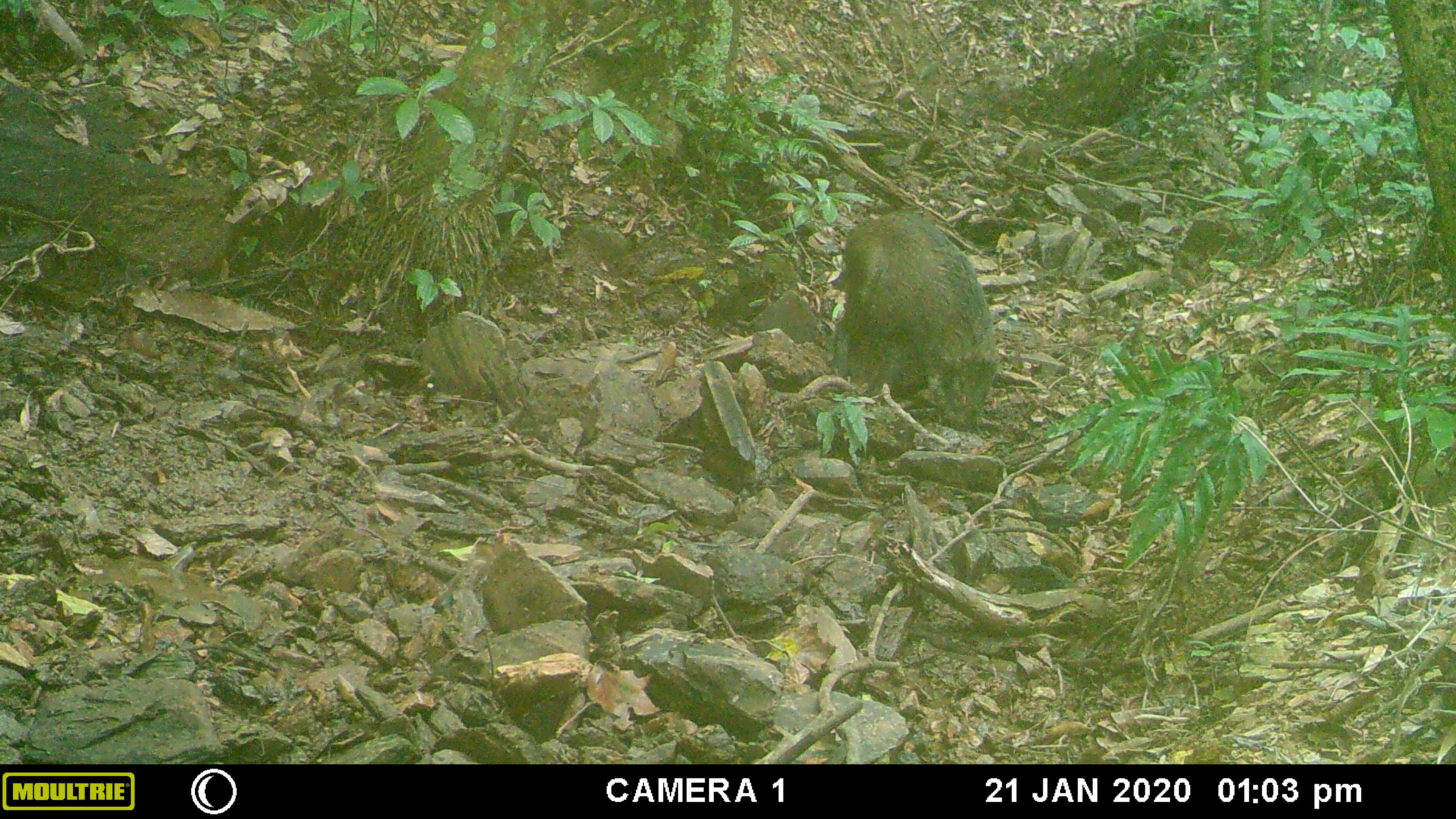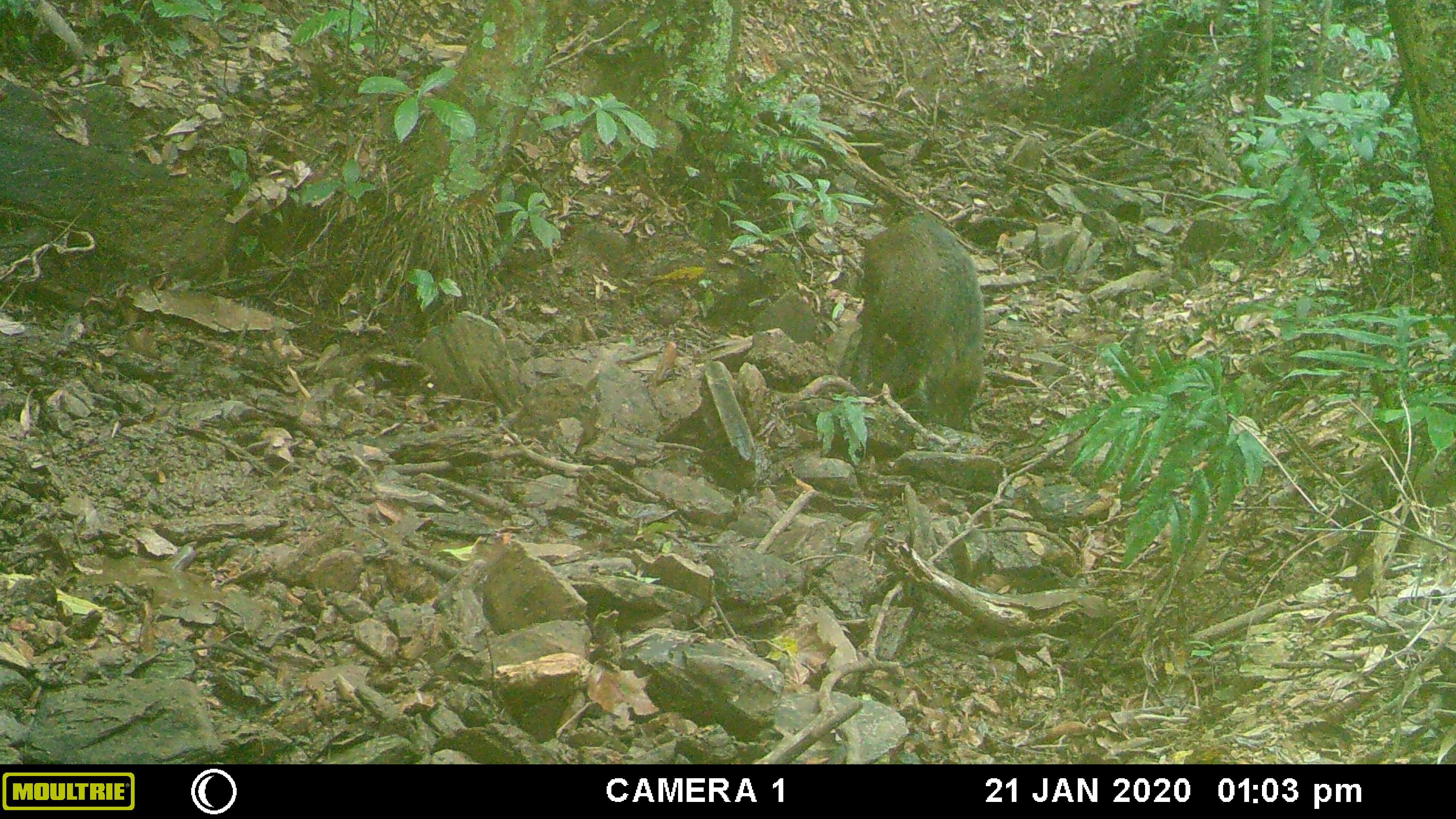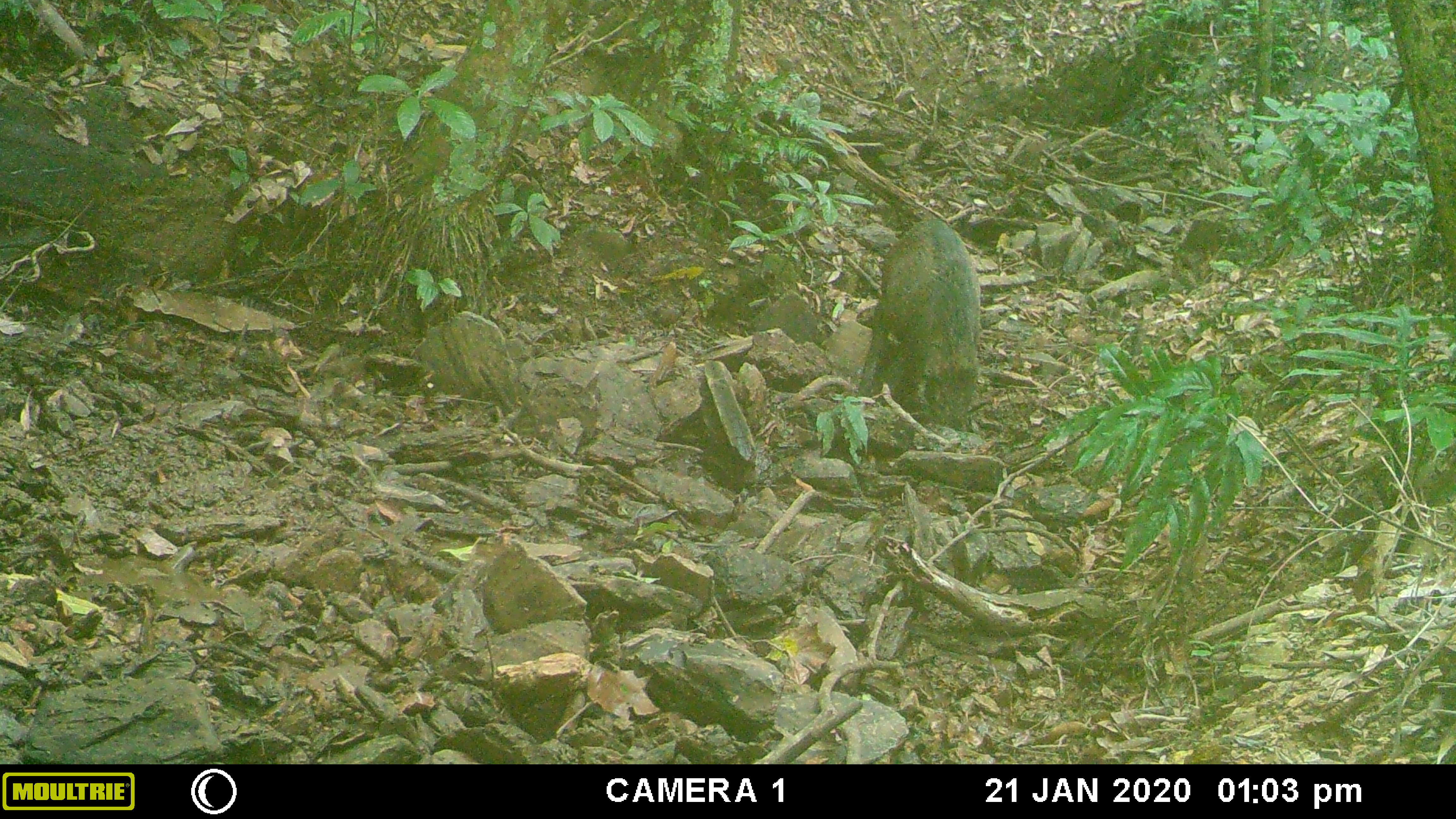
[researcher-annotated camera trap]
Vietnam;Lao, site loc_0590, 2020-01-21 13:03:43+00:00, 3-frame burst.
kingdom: Animalia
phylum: Chordata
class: Mammalia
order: Artiodactyla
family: Suidae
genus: Sus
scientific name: Sus scrofa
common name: eurasian wild pig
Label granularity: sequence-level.